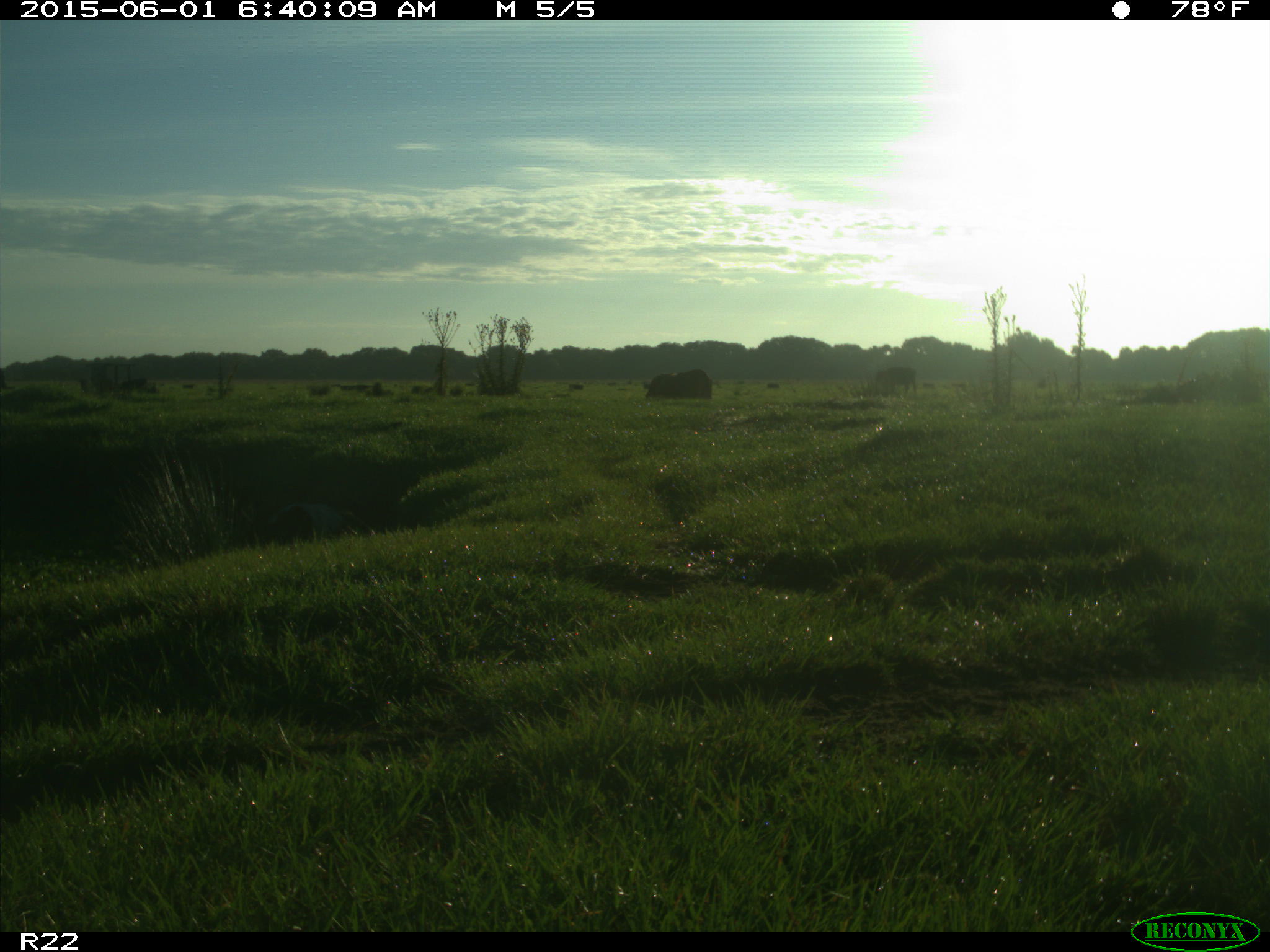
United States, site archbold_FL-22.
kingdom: Animalia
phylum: Chordata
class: Mammalia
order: Artiodactyla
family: Bovidae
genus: Bos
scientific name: Bos taurus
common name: domestic cow